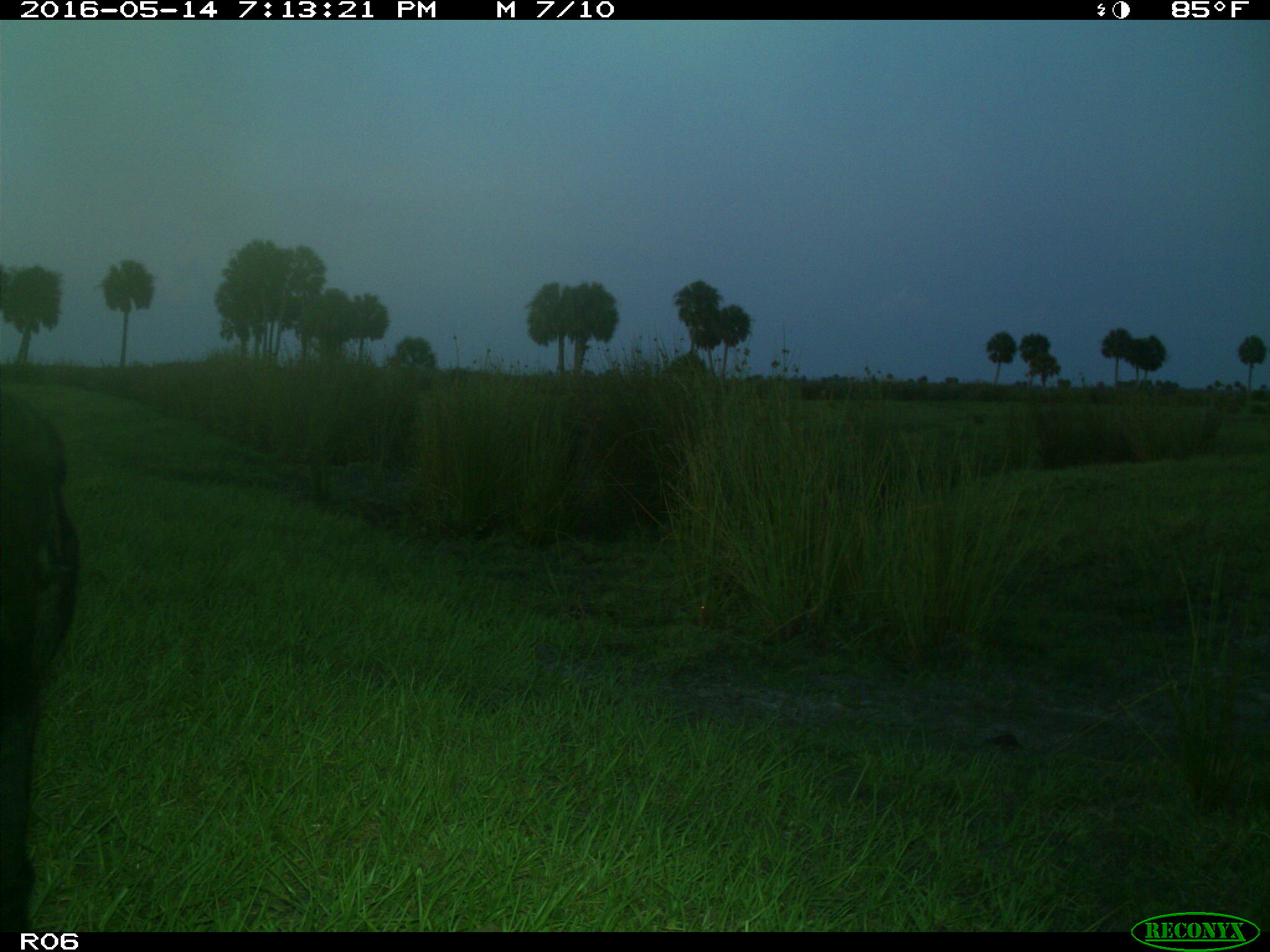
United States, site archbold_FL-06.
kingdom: Animalia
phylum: Chordata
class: Mammalia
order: Artiodactyla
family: Bovidae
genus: Bos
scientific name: Bos taurus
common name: domestic cow